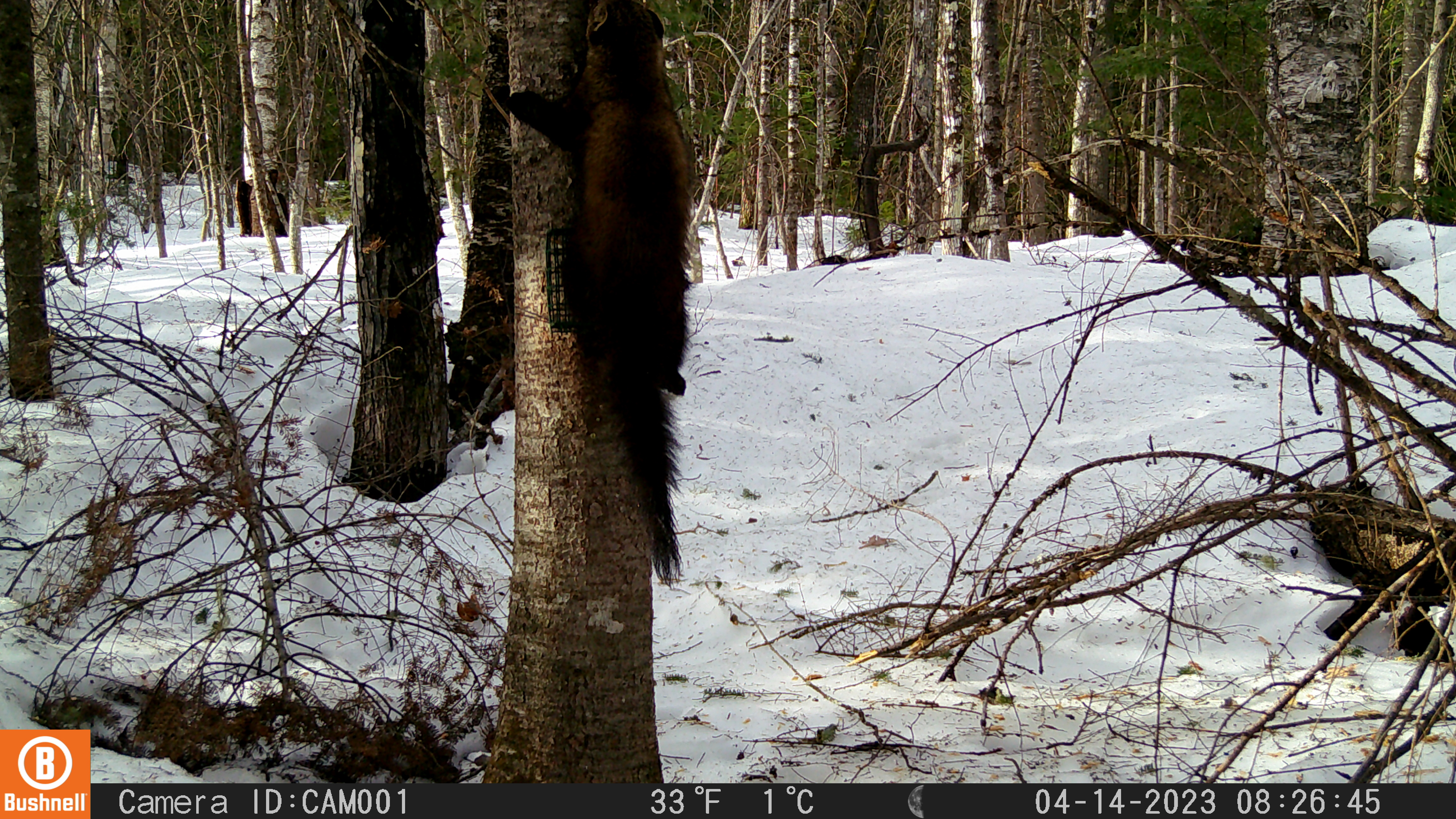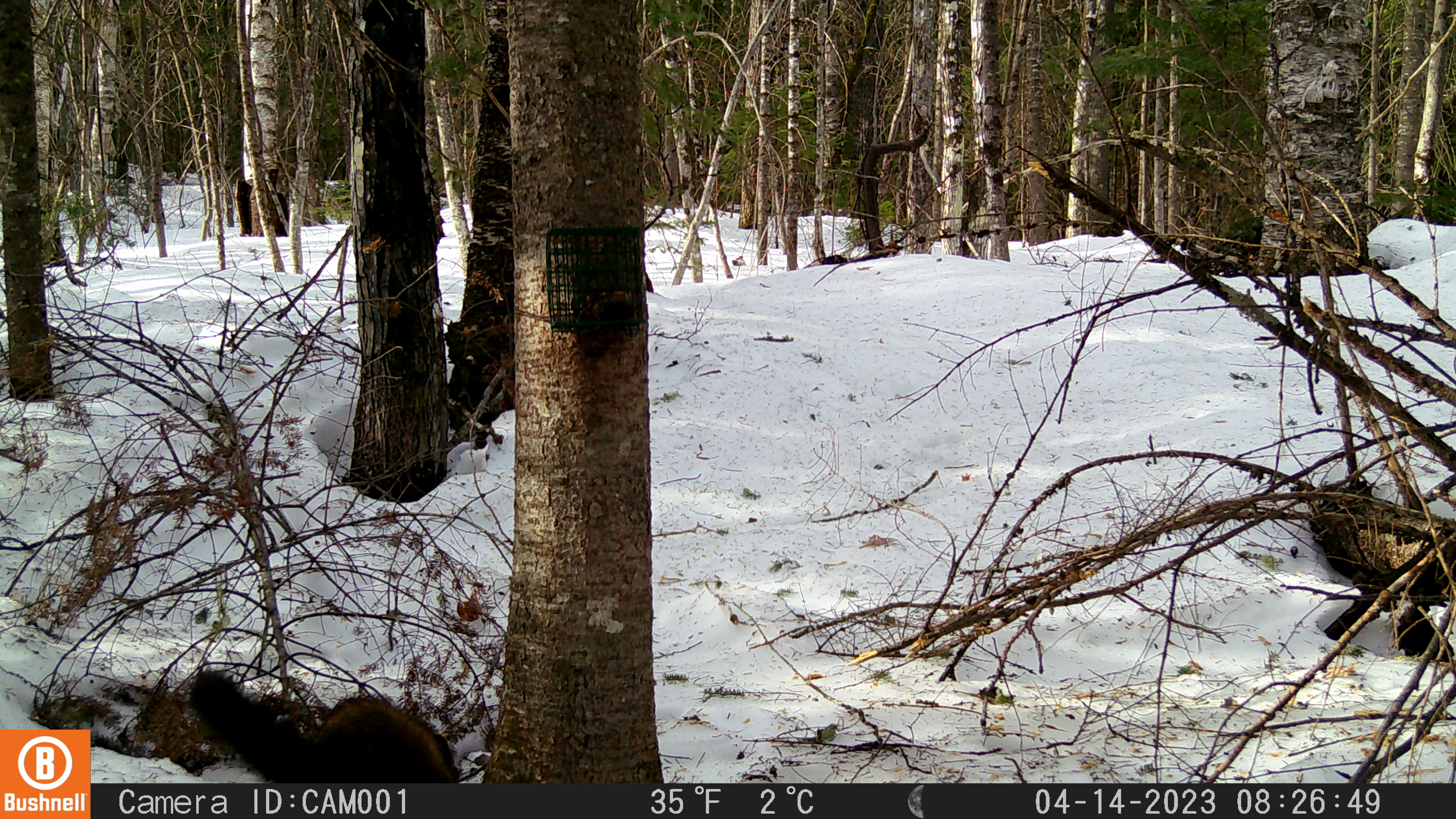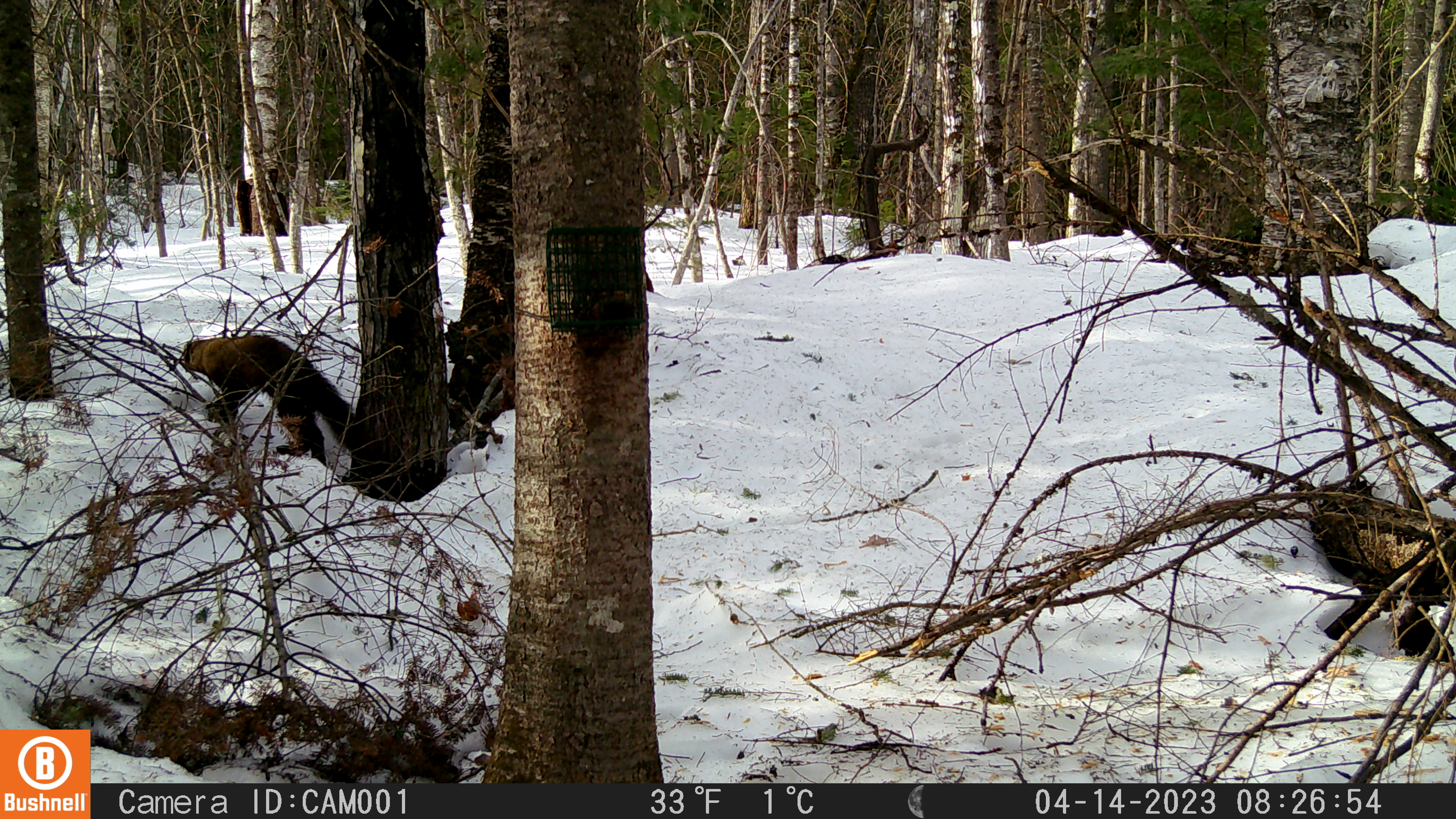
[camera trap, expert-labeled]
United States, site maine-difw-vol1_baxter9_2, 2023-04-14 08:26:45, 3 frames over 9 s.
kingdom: Animalia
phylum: Chordata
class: Mammalia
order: Carnivora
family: Mustelidae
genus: Pekania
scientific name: Pekania pennanti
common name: fisher